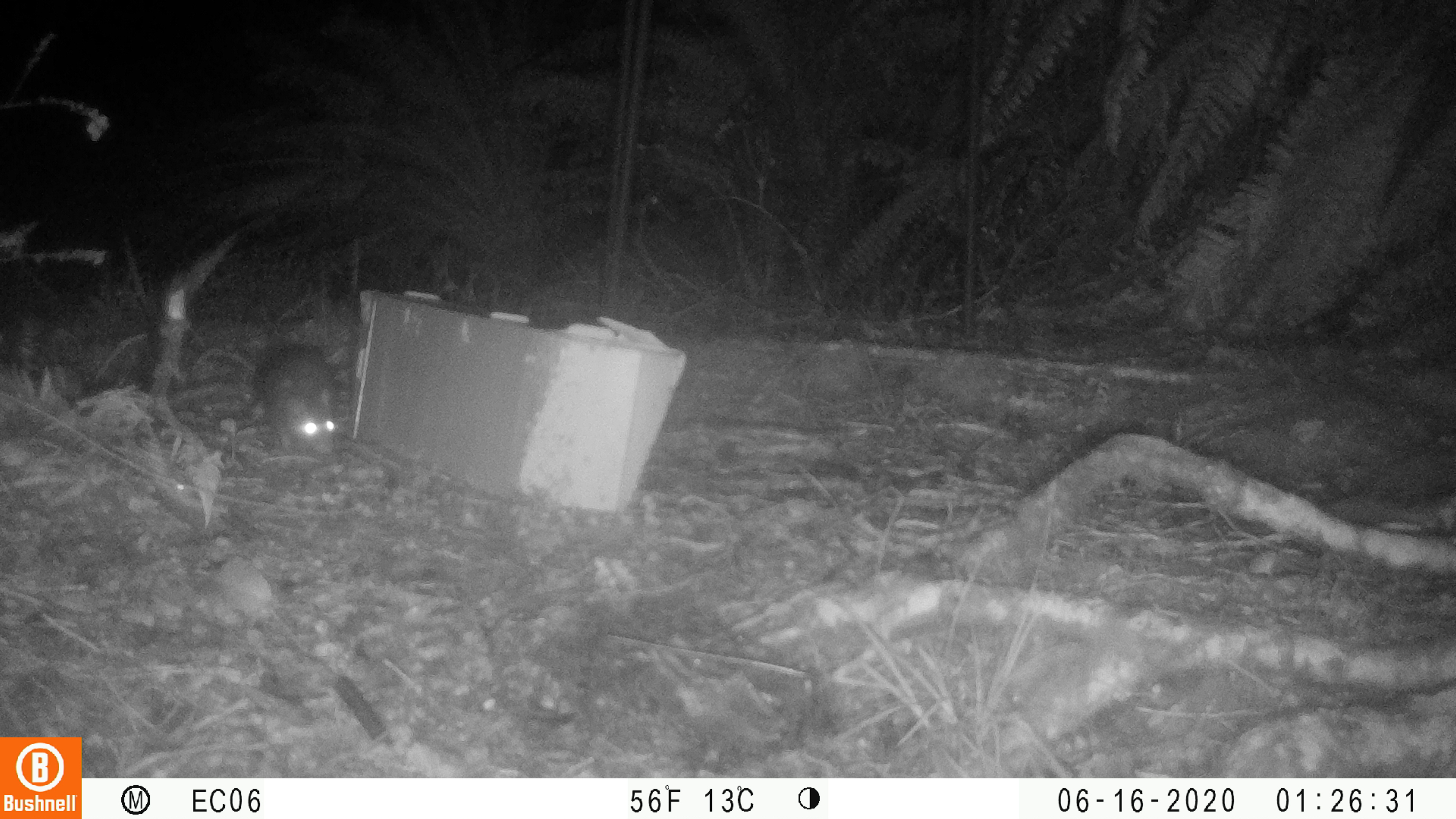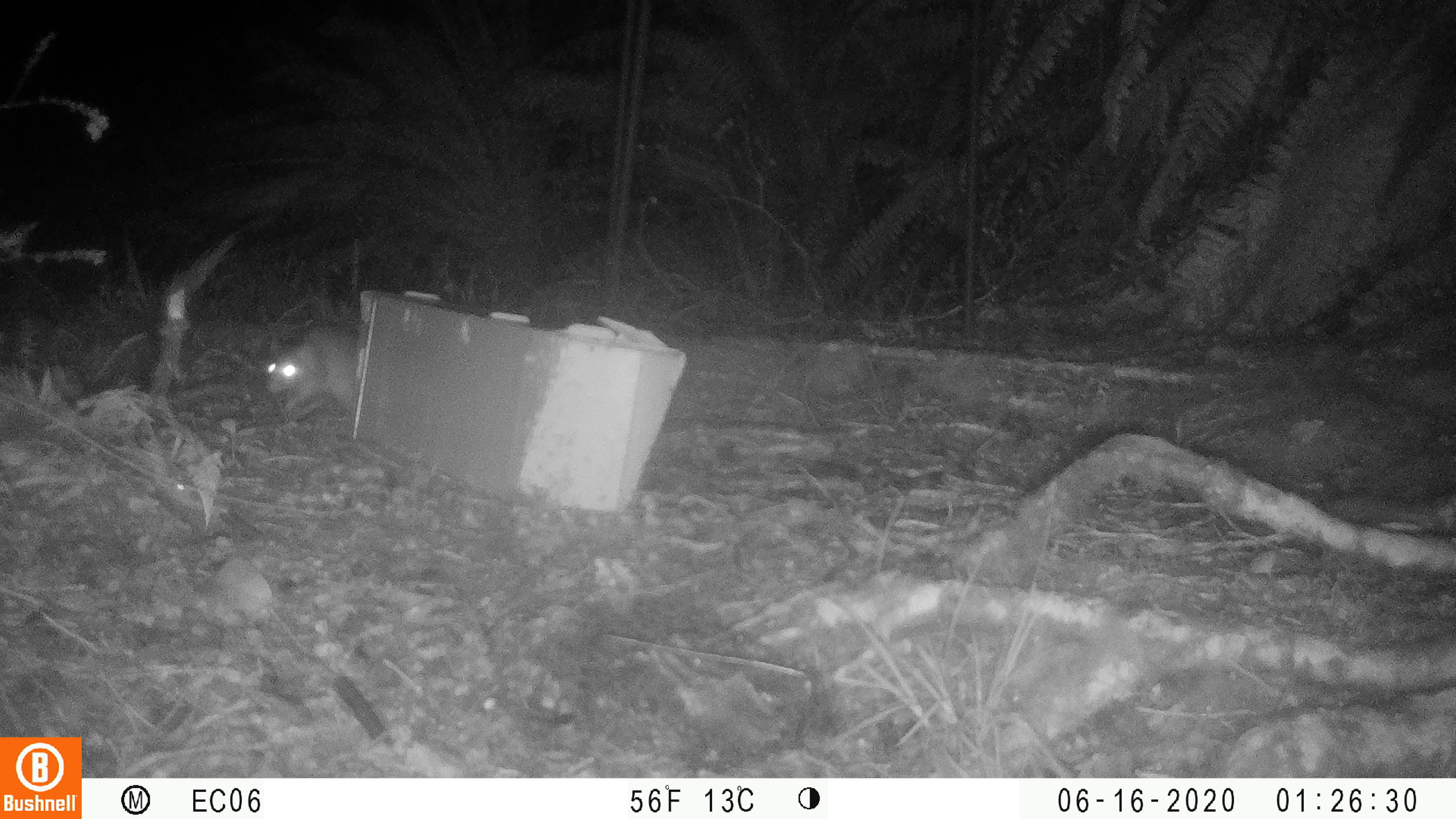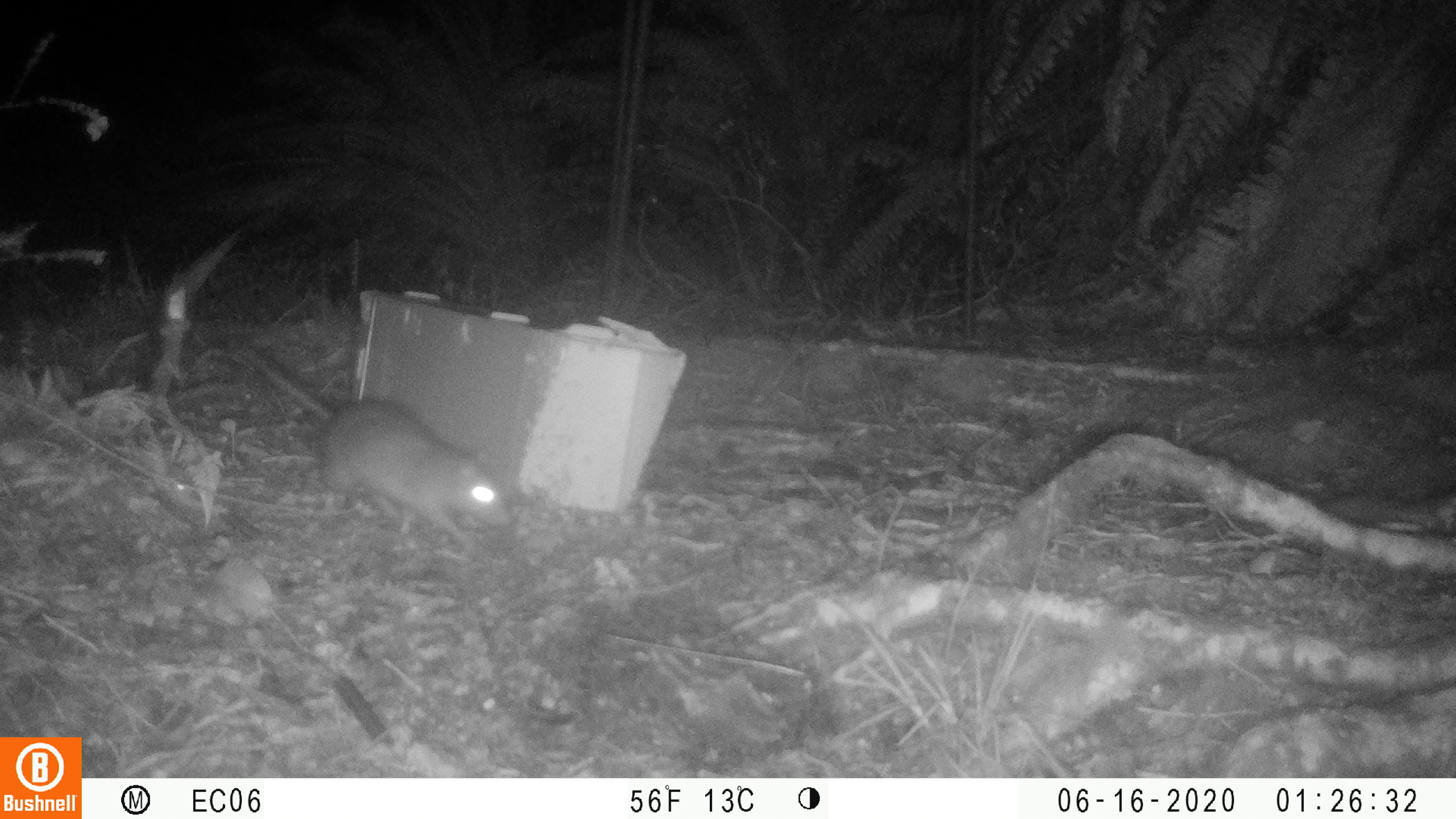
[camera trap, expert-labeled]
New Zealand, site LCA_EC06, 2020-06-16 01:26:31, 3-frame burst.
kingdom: Animalia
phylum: Chordata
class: Mammalia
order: Rodentia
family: Muridae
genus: Rattus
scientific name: Rattus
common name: rat